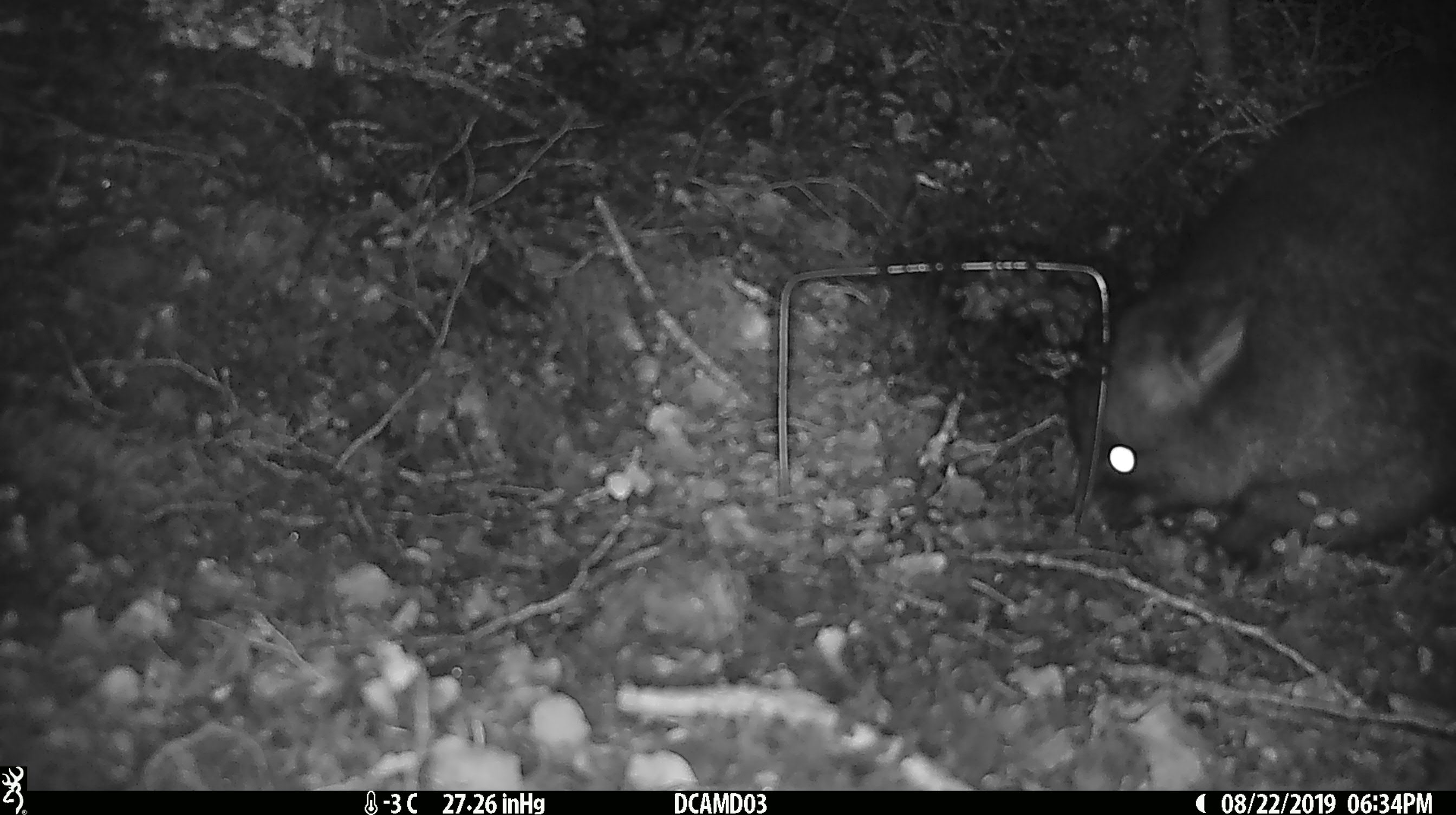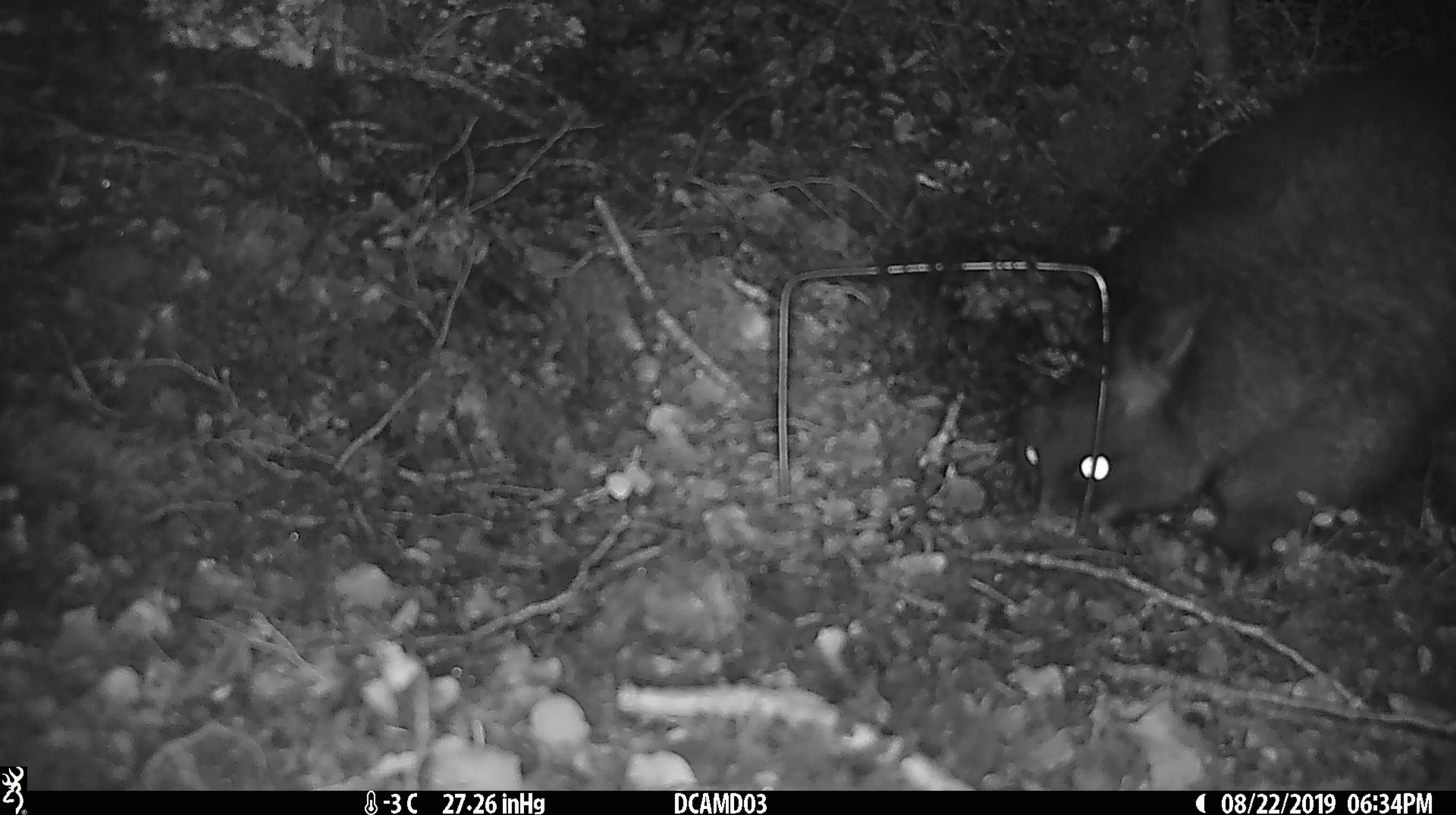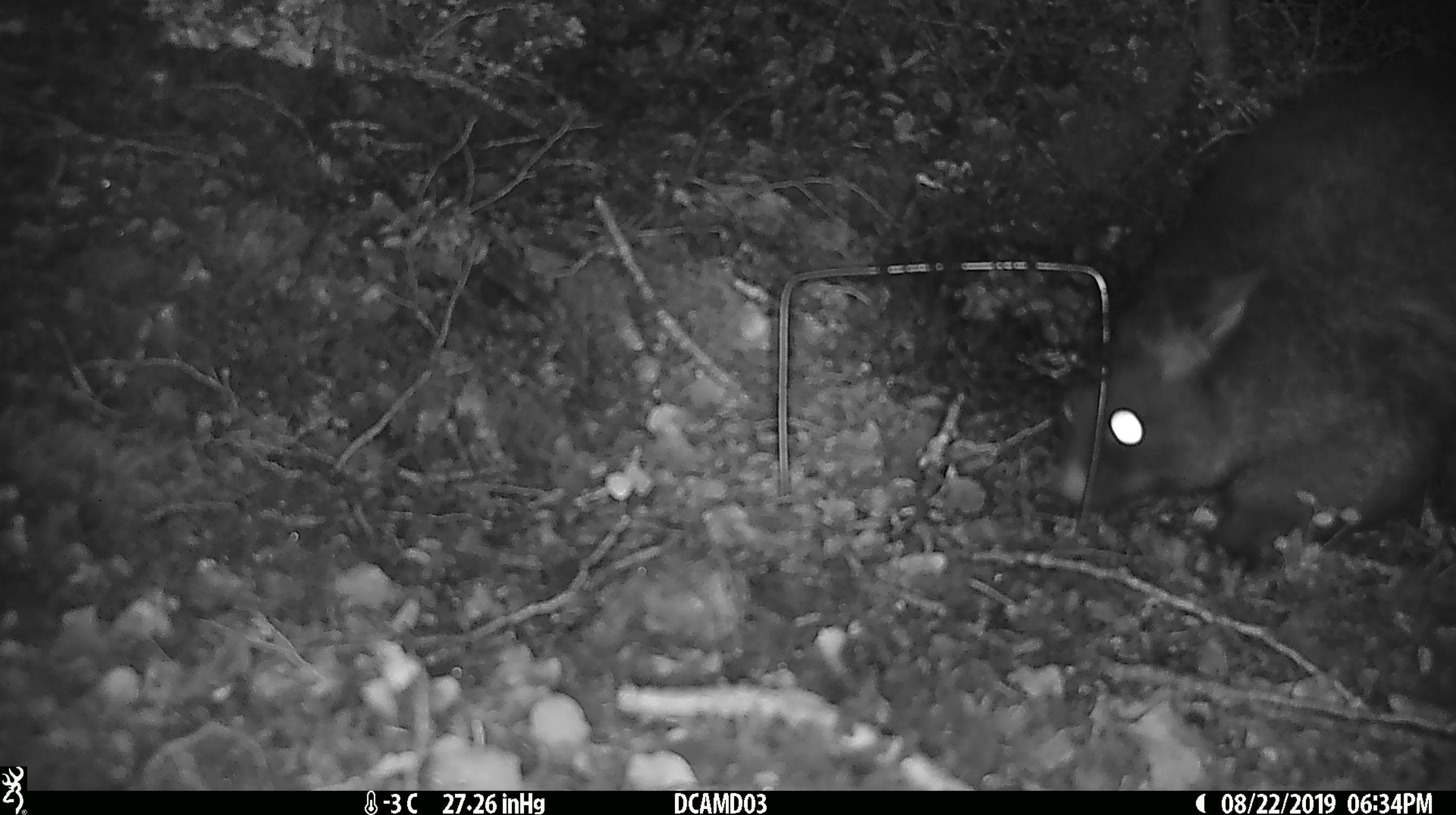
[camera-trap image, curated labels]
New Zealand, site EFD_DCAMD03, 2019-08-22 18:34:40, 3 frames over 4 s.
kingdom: Animalia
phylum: Chordata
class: Mammalia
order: Diprotodontia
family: Phalangeridae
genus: Trichosurus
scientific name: Trichosurus vulpecula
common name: common brushtail possum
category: possum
Possum (common brushtail possum) (Trichosurus vulpecula).